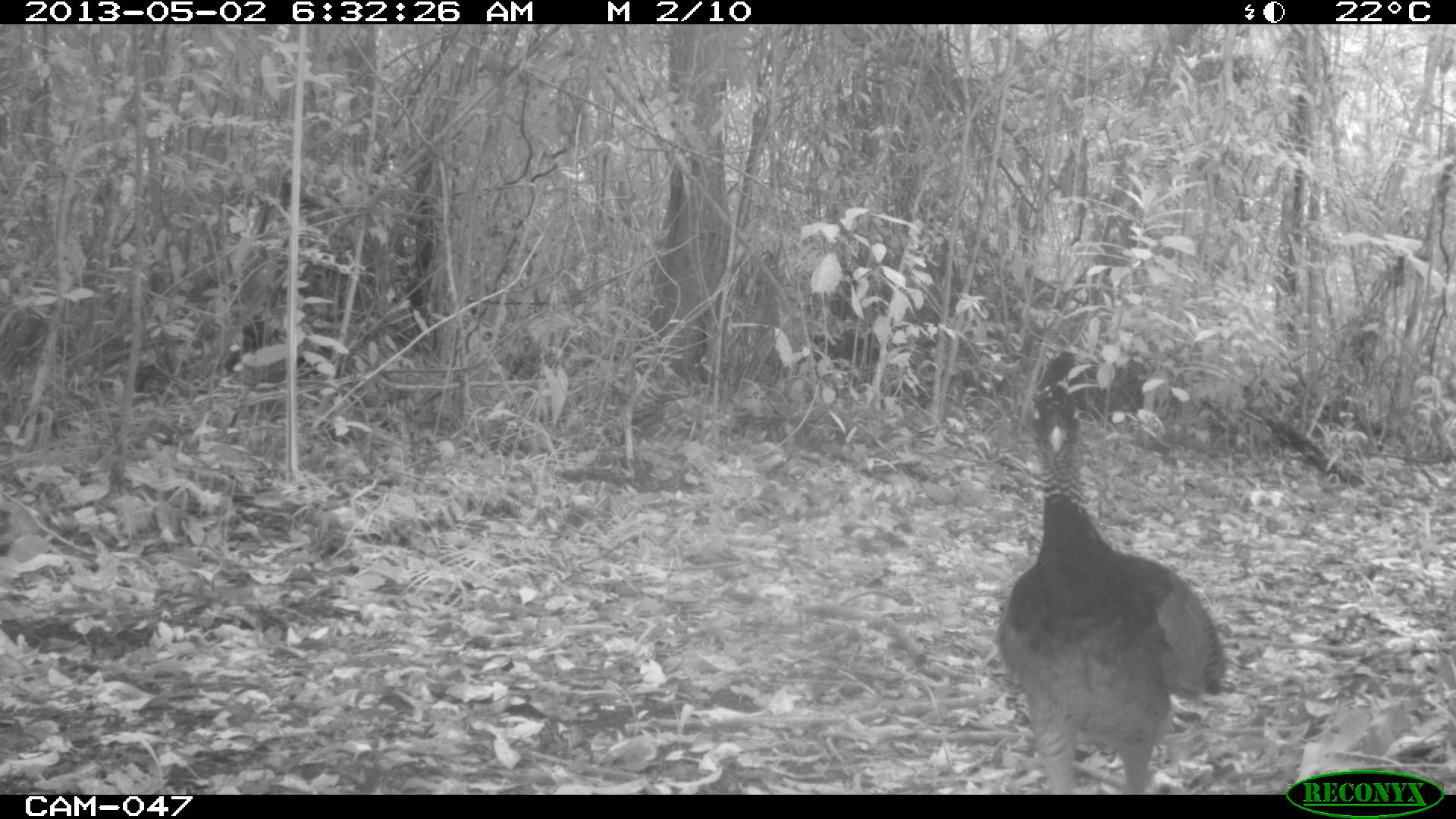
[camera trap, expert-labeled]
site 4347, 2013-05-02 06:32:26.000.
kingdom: Animalia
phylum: Chordata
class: Aves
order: Galliformes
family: Cracidae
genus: Crax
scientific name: Crax rubra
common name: great curassow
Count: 1.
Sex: female.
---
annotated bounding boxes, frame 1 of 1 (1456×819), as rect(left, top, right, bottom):
crax rubra: rect(993, 349, 1226, 794)